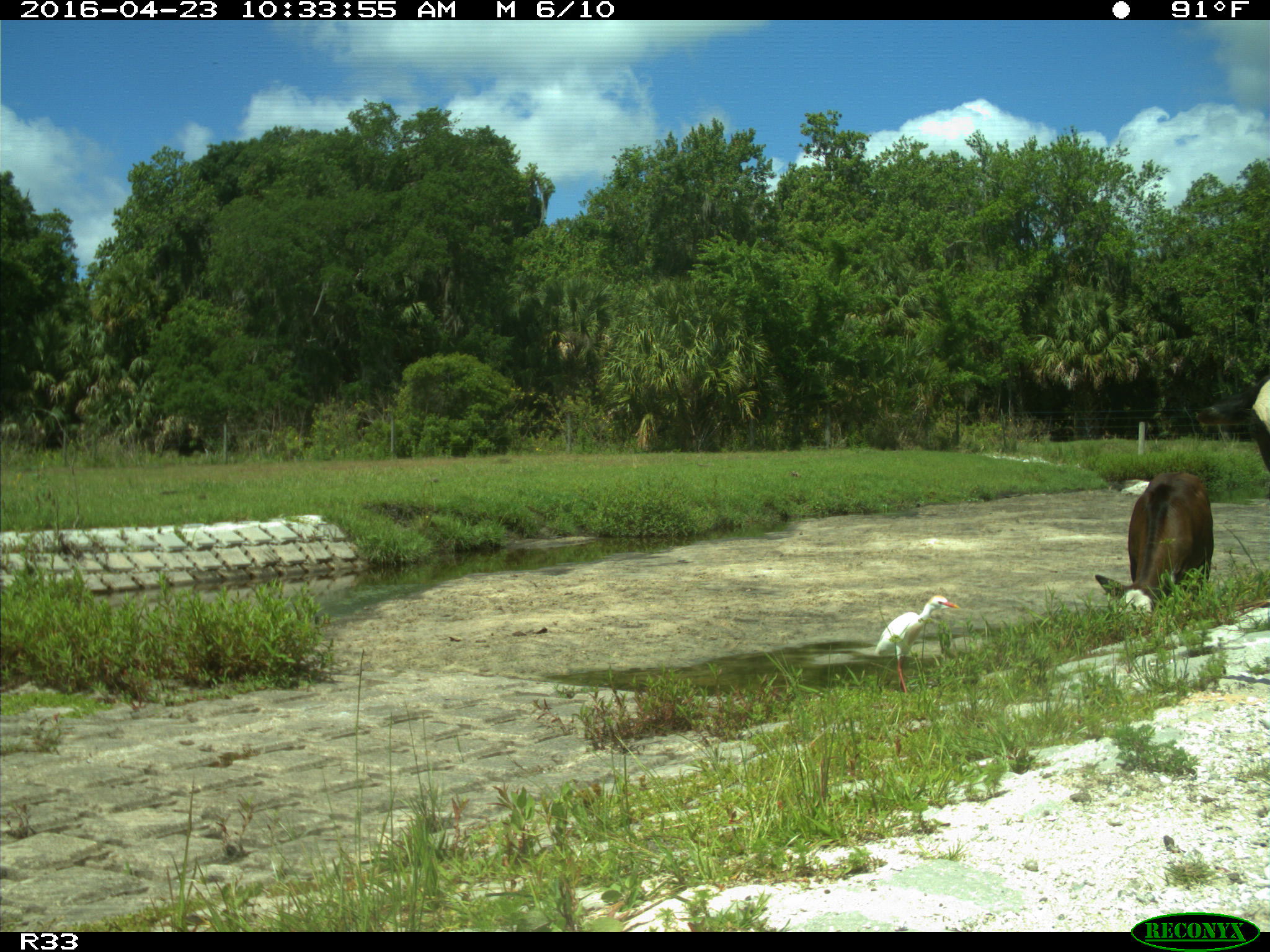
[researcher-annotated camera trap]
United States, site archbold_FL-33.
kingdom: Animalia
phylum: Chordata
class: Mammalia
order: Artiodactyla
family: Bovidae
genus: Bos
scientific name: Bos taurus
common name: domestic cow